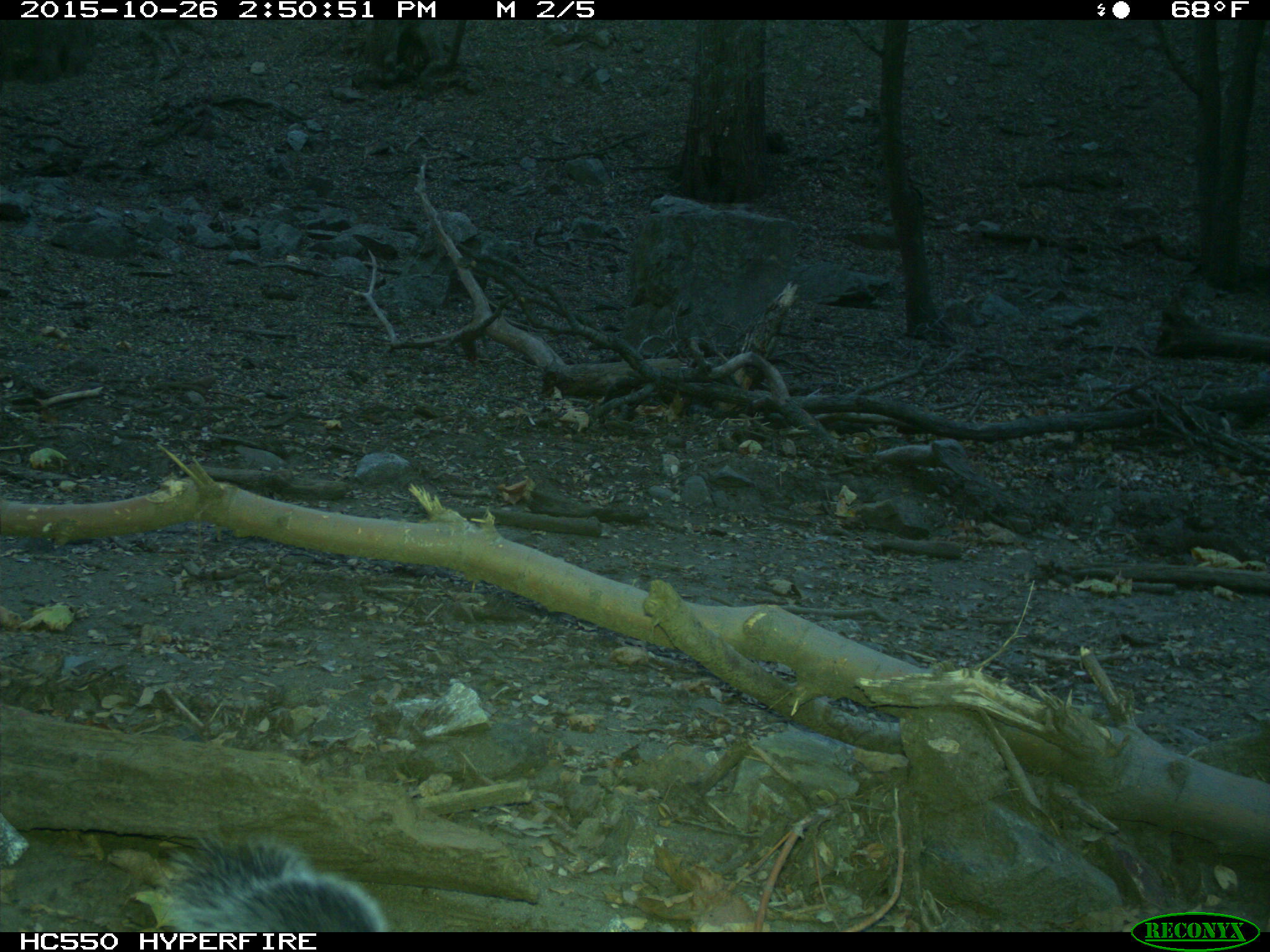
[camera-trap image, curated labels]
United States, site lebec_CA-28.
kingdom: Animalia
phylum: Chordata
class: Mammalia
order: Rodentia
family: Sciuridae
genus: Sciurus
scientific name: Sciurus carolinensis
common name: eastern gray squirrel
Sciurus carolinensis (eastern gray squirrel).